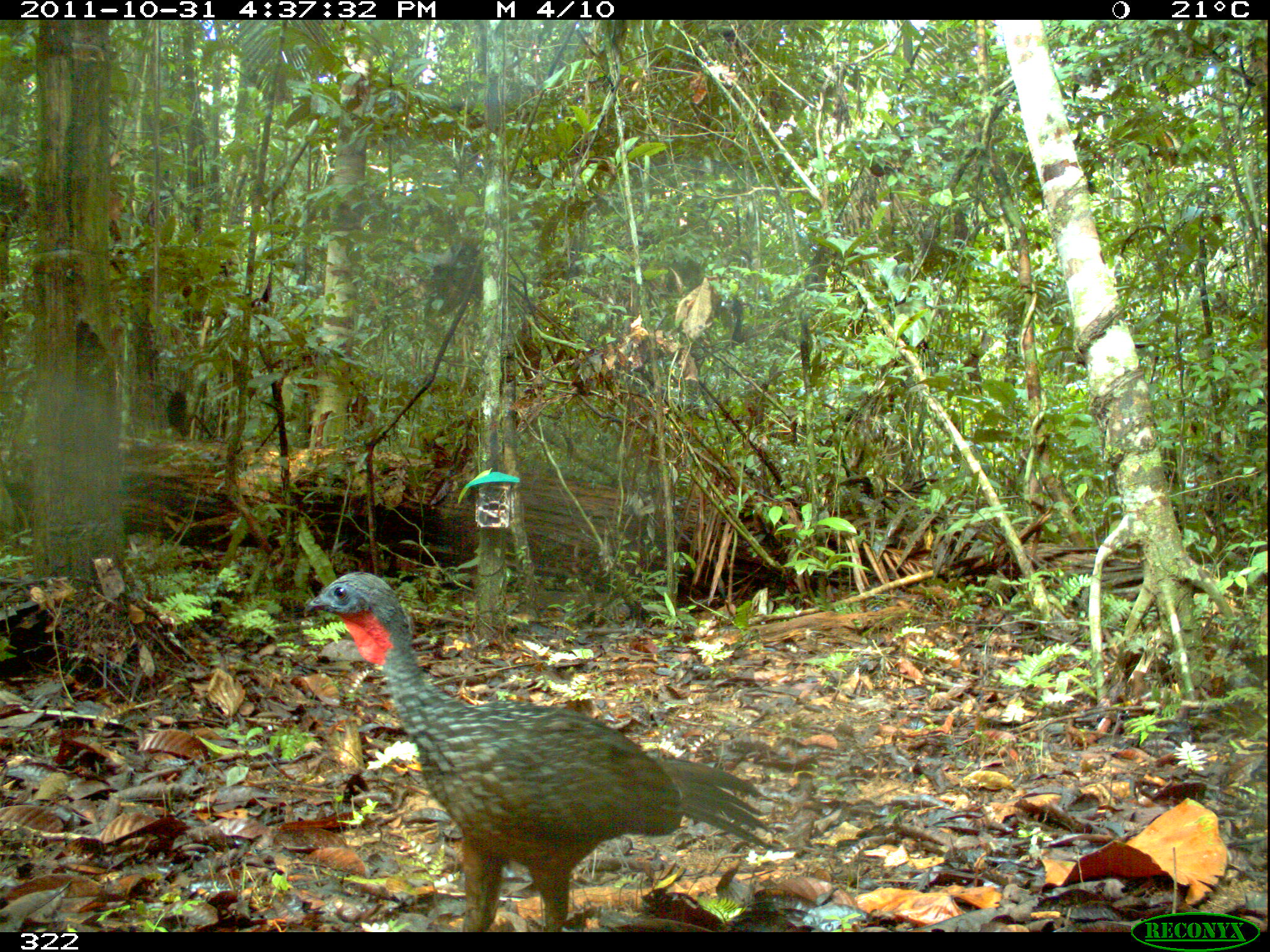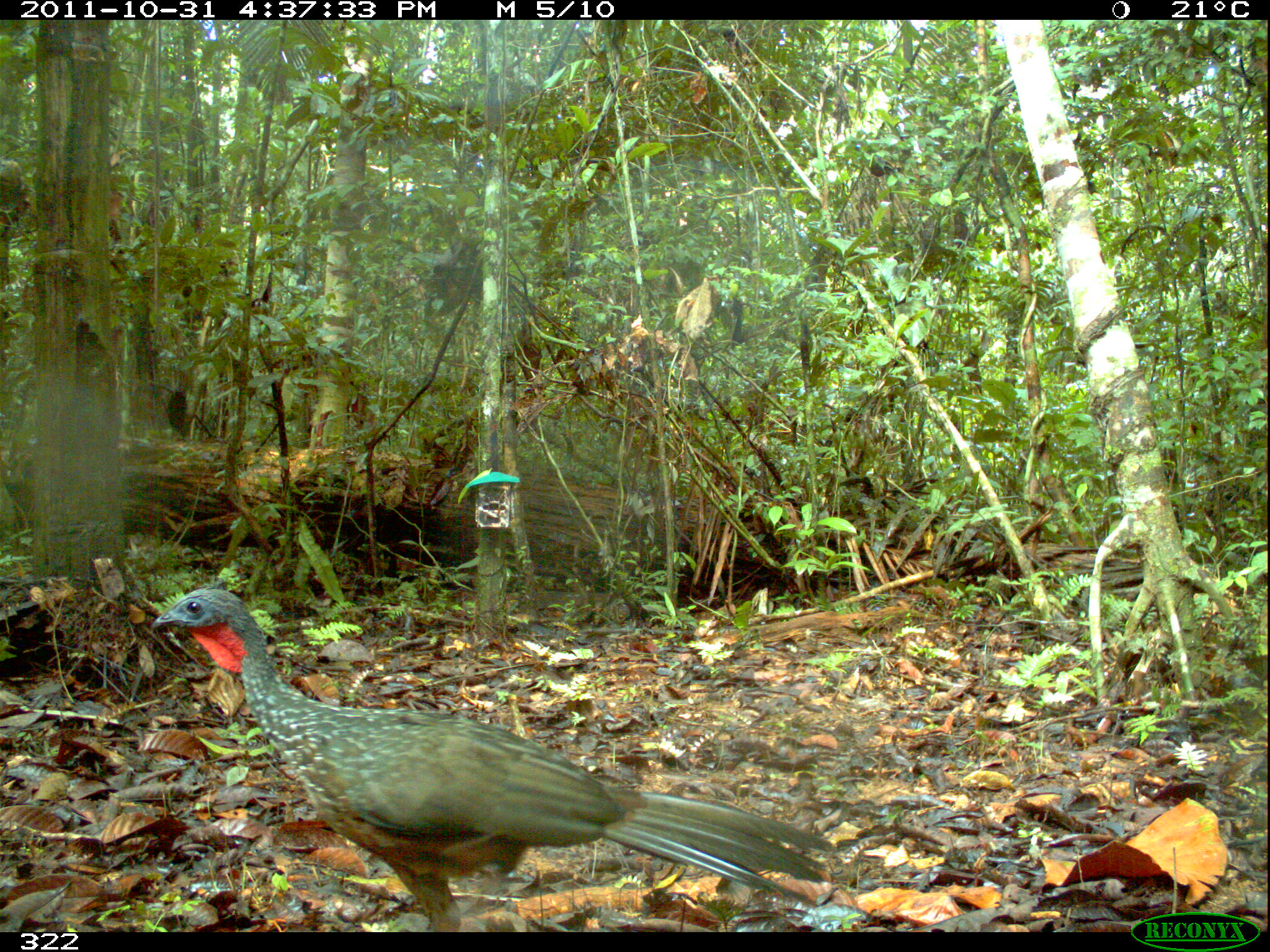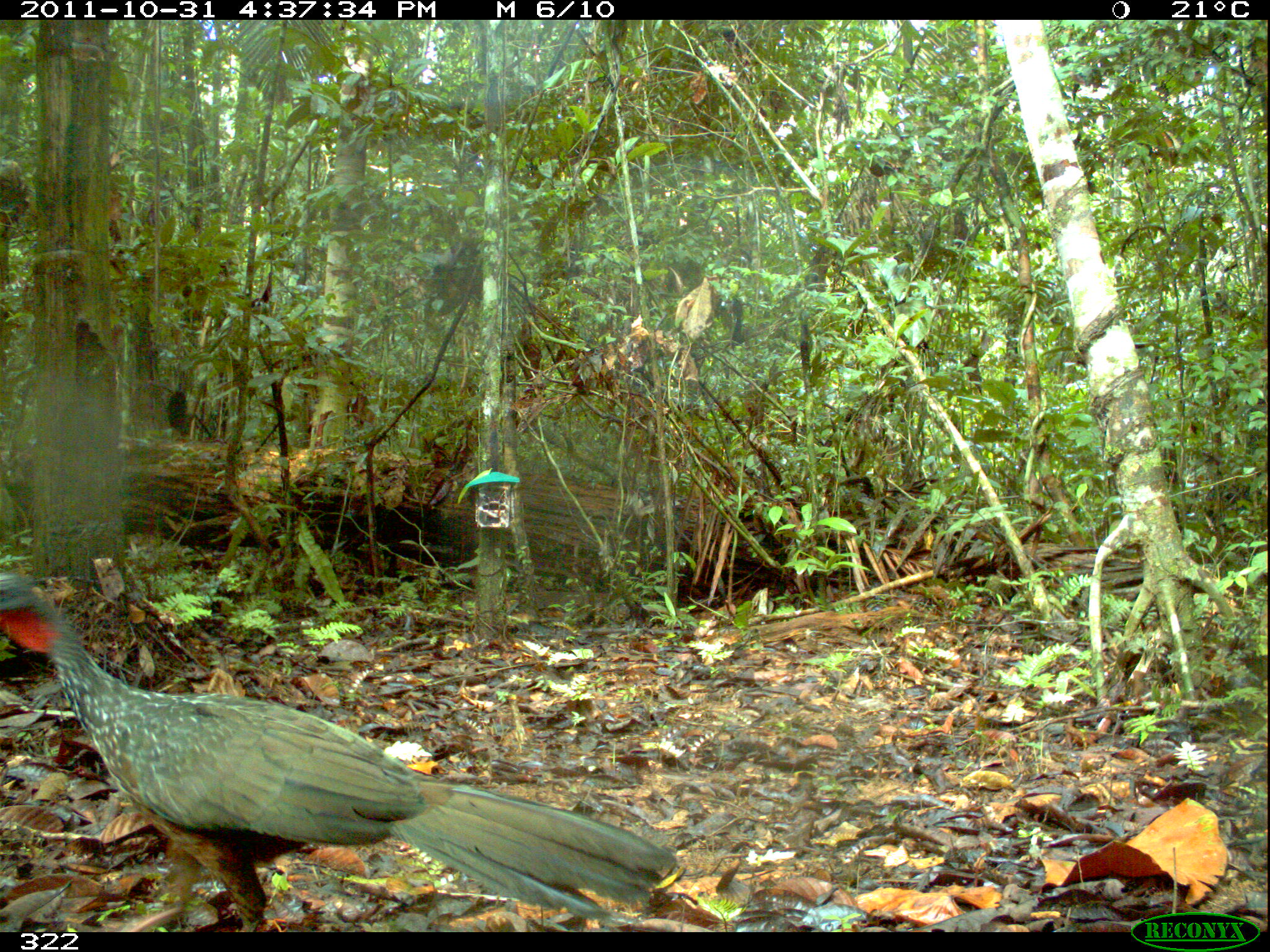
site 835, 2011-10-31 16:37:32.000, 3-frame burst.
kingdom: Animalia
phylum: Chordata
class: Aves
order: Galliformes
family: Cracidae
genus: Penelope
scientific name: Penelope jacquacu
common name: spix's guan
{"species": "Penelope jacquacu (spix's guan)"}